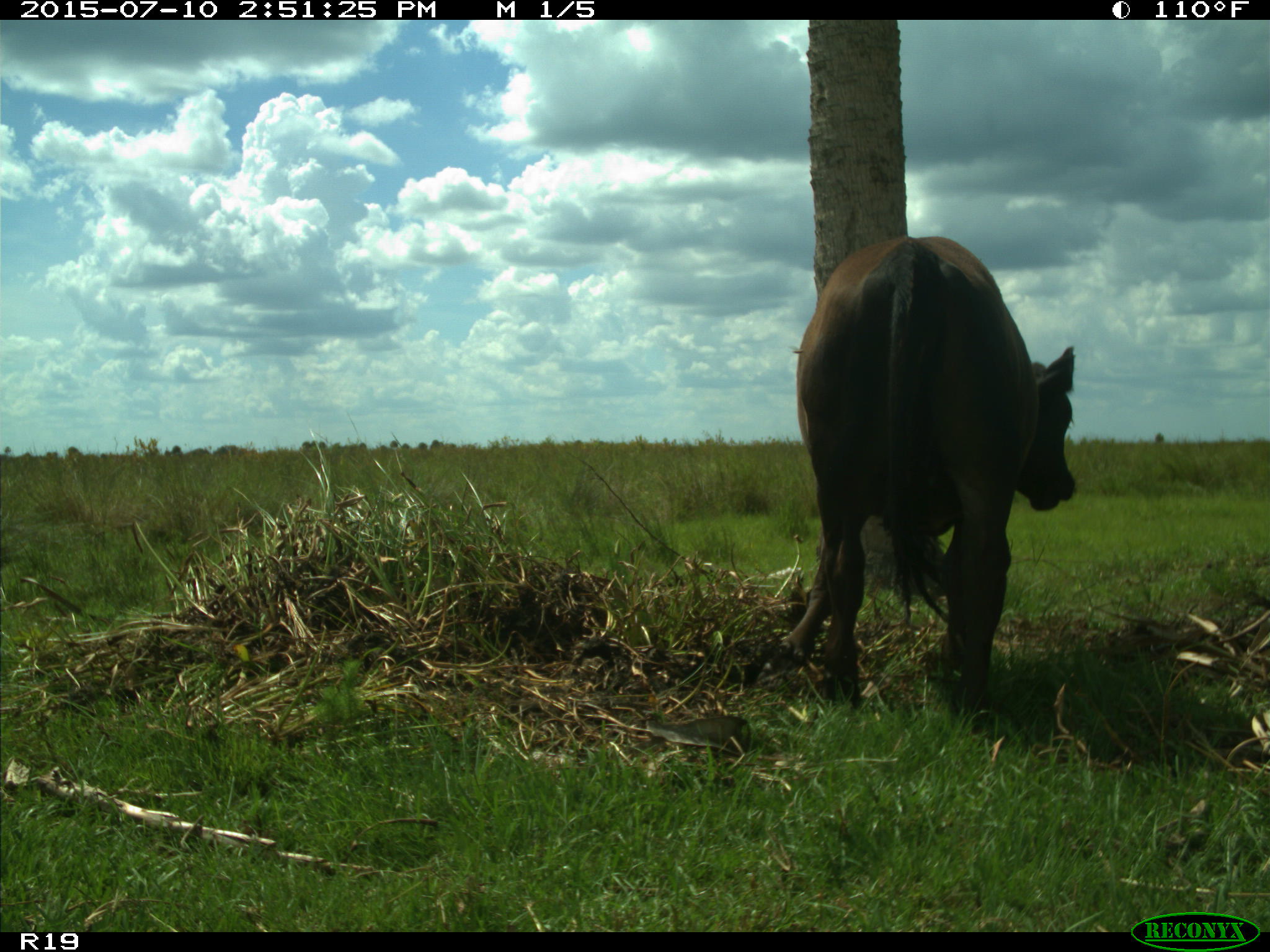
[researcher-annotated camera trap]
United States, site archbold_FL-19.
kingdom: Animalia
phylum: Chordata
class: Mammalia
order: Artiodactyla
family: Bovidae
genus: Bos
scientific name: Bos taurus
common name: domestic cow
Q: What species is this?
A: Bos taurus (domestic cow).